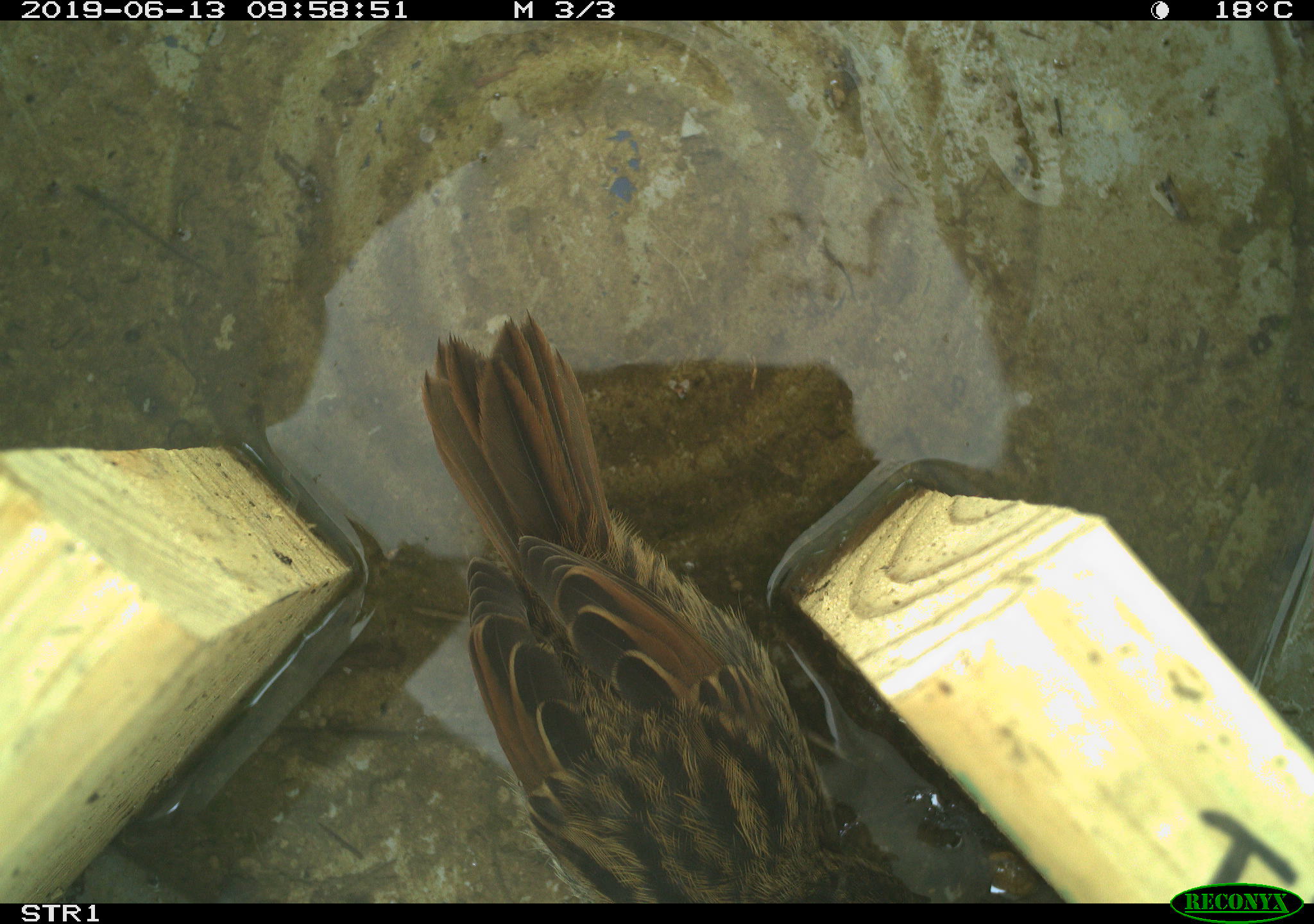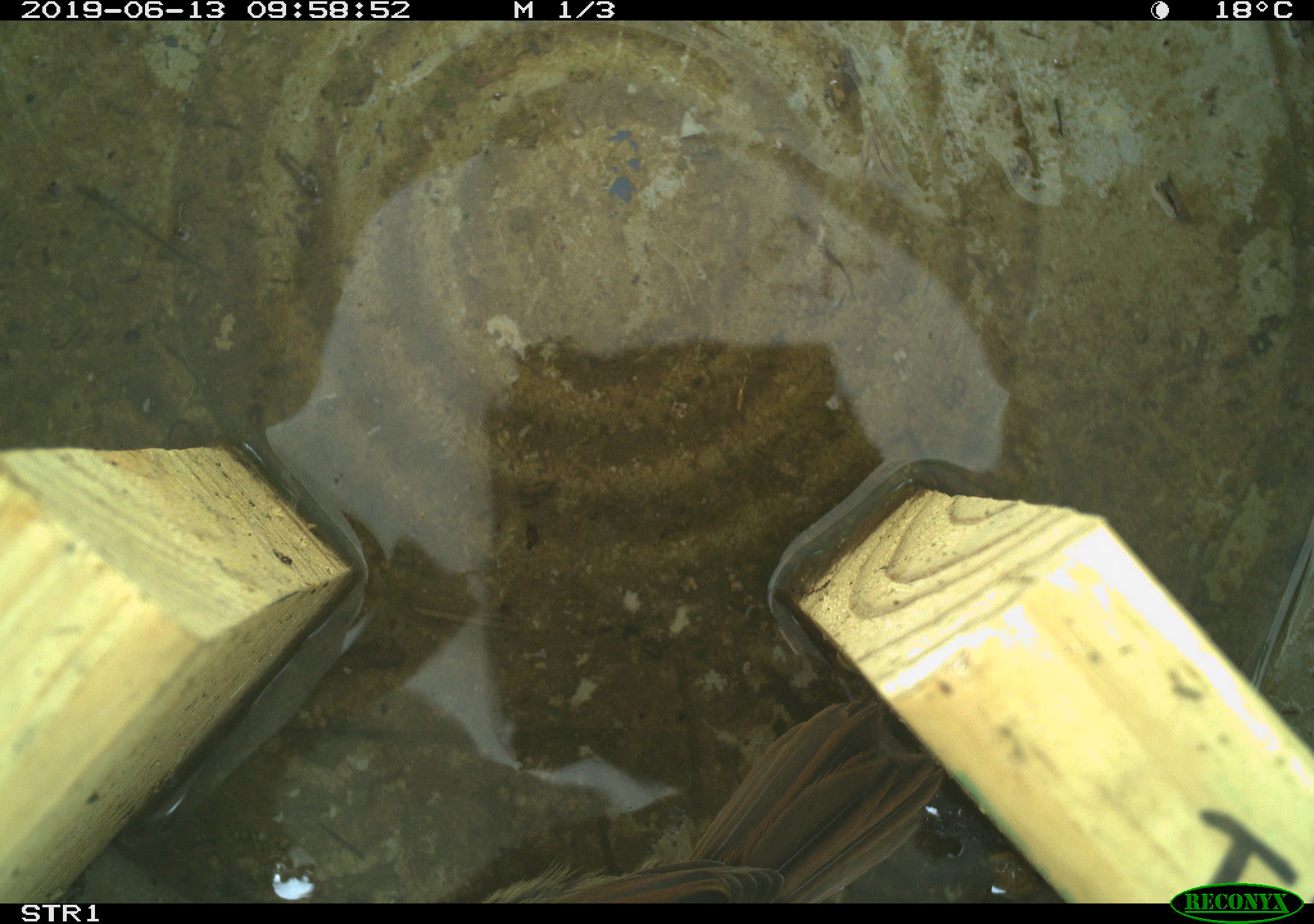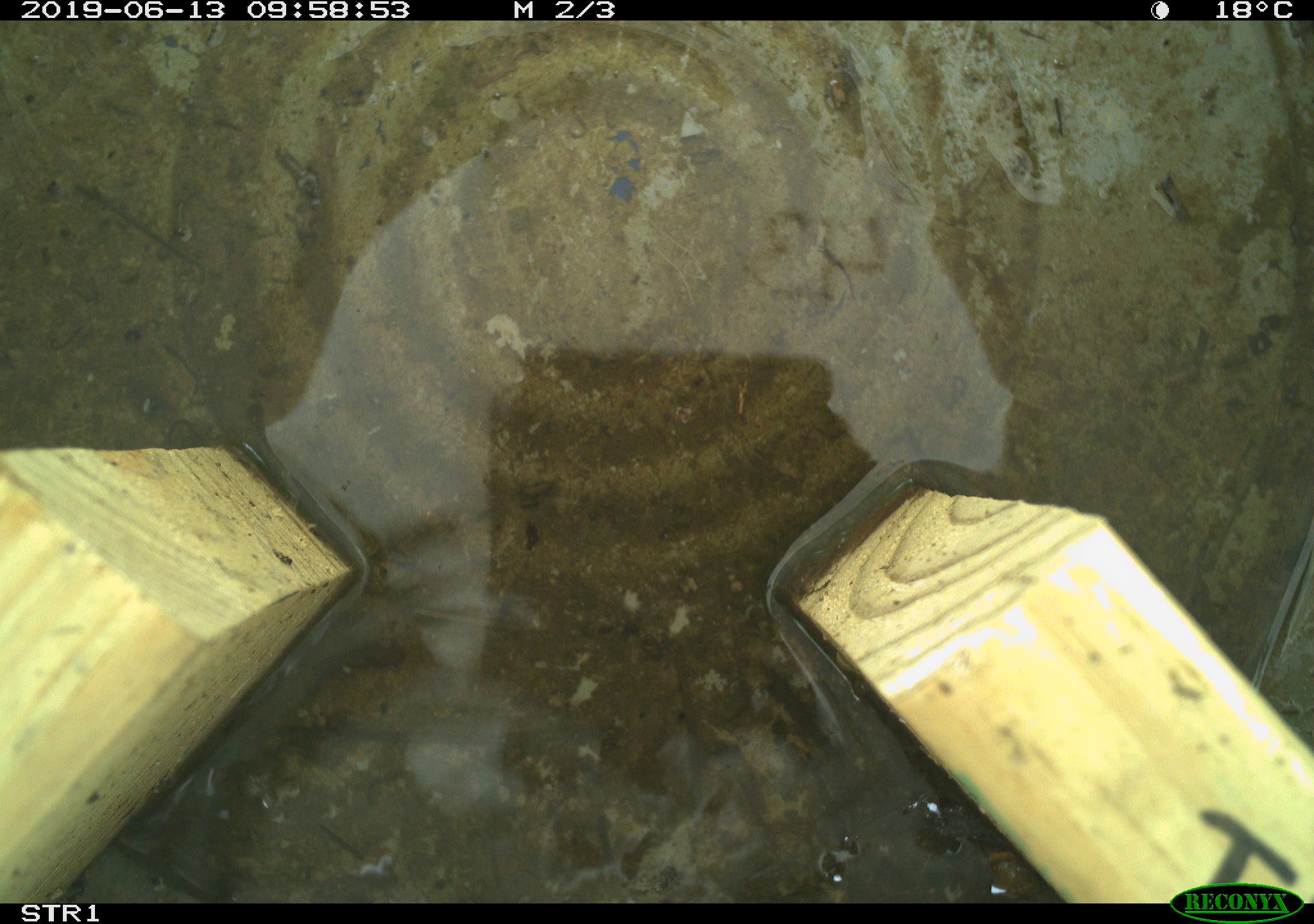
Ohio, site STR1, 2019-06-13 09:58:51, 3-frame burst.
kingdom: Animalia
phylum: Chordata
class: Aves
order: Passeriformes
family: Passerellidae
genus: Melospiza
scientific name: Melospiza melodia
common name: song sparrow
Song sparrow (Melospiza melodia).